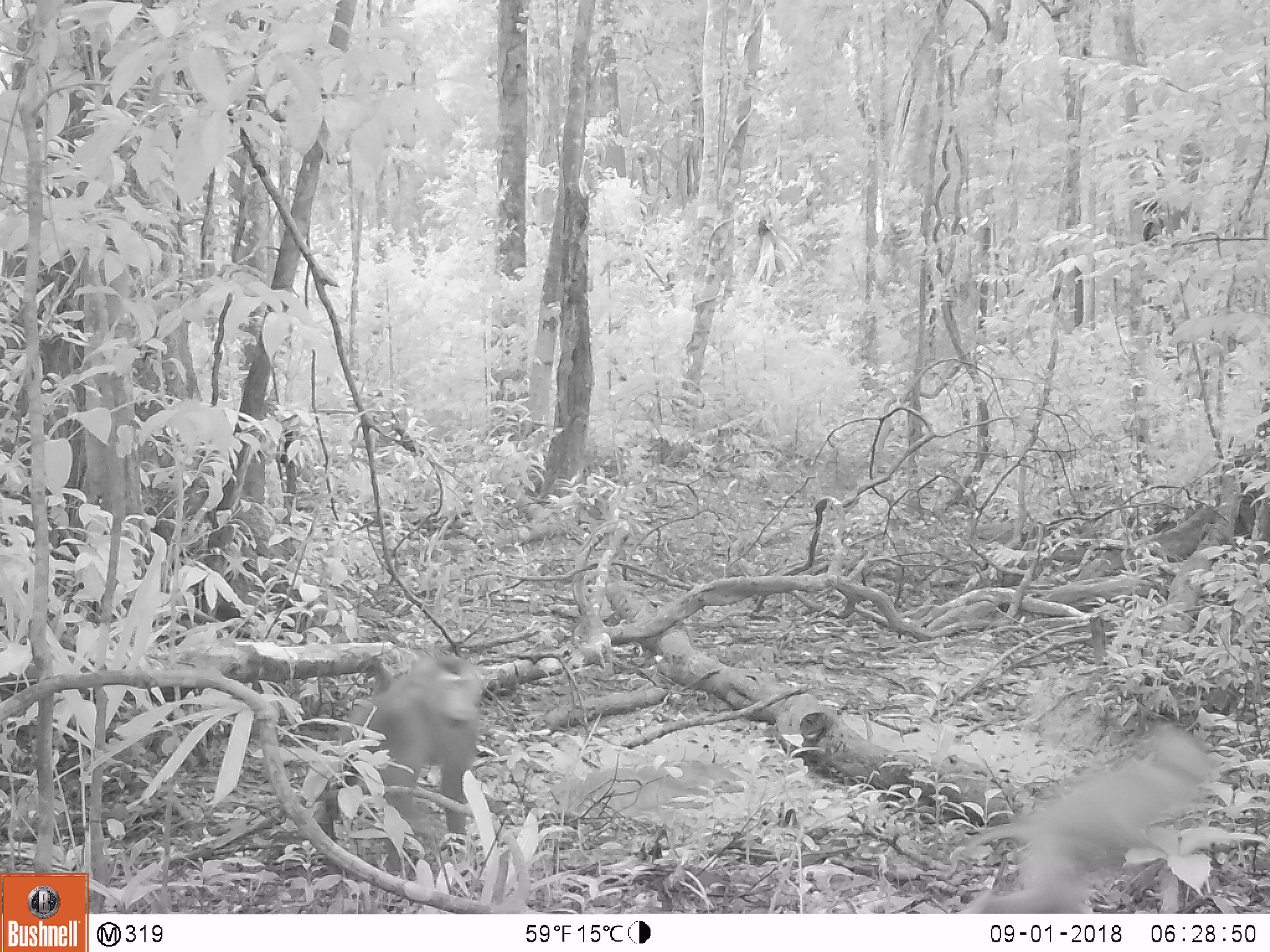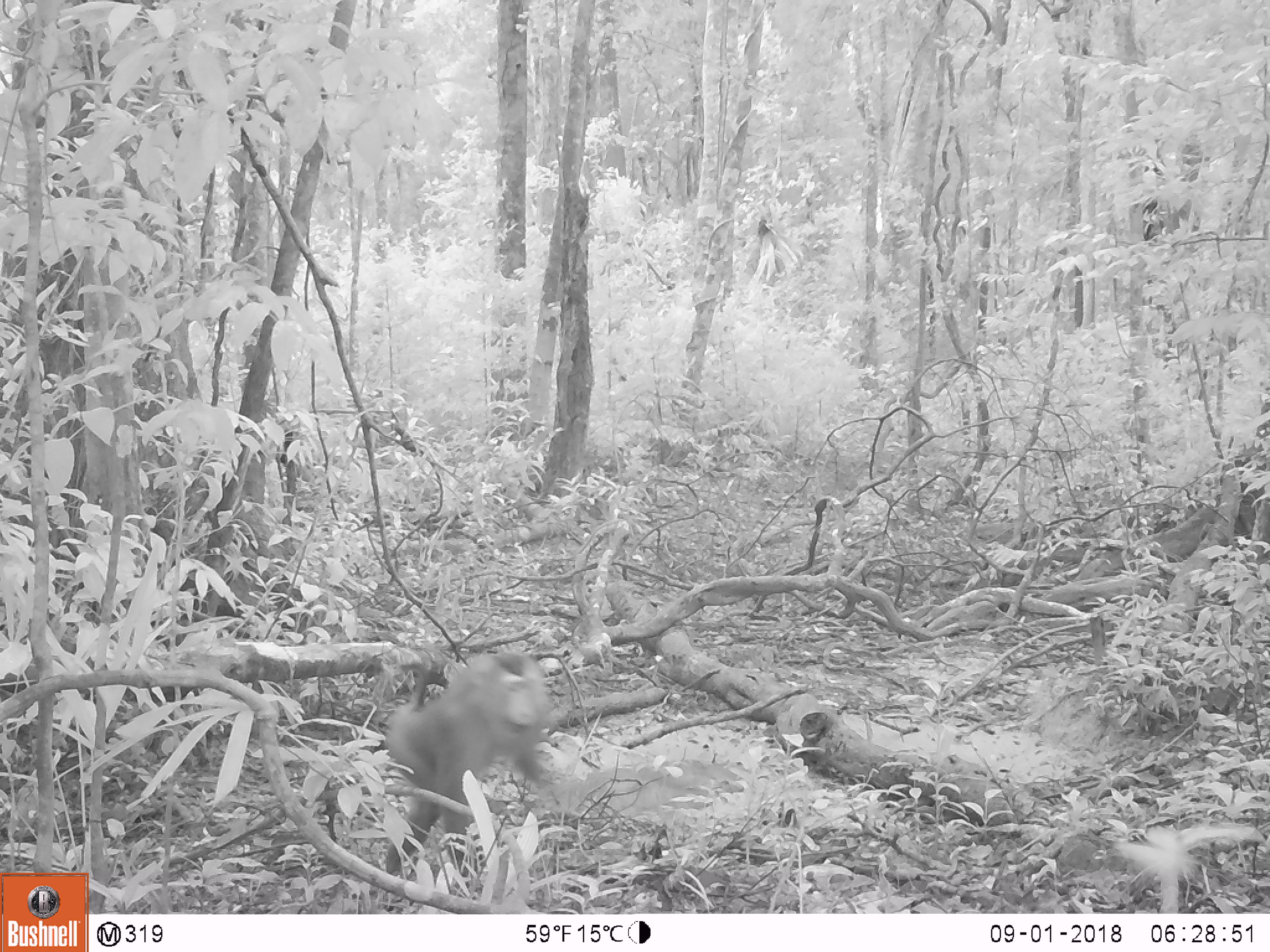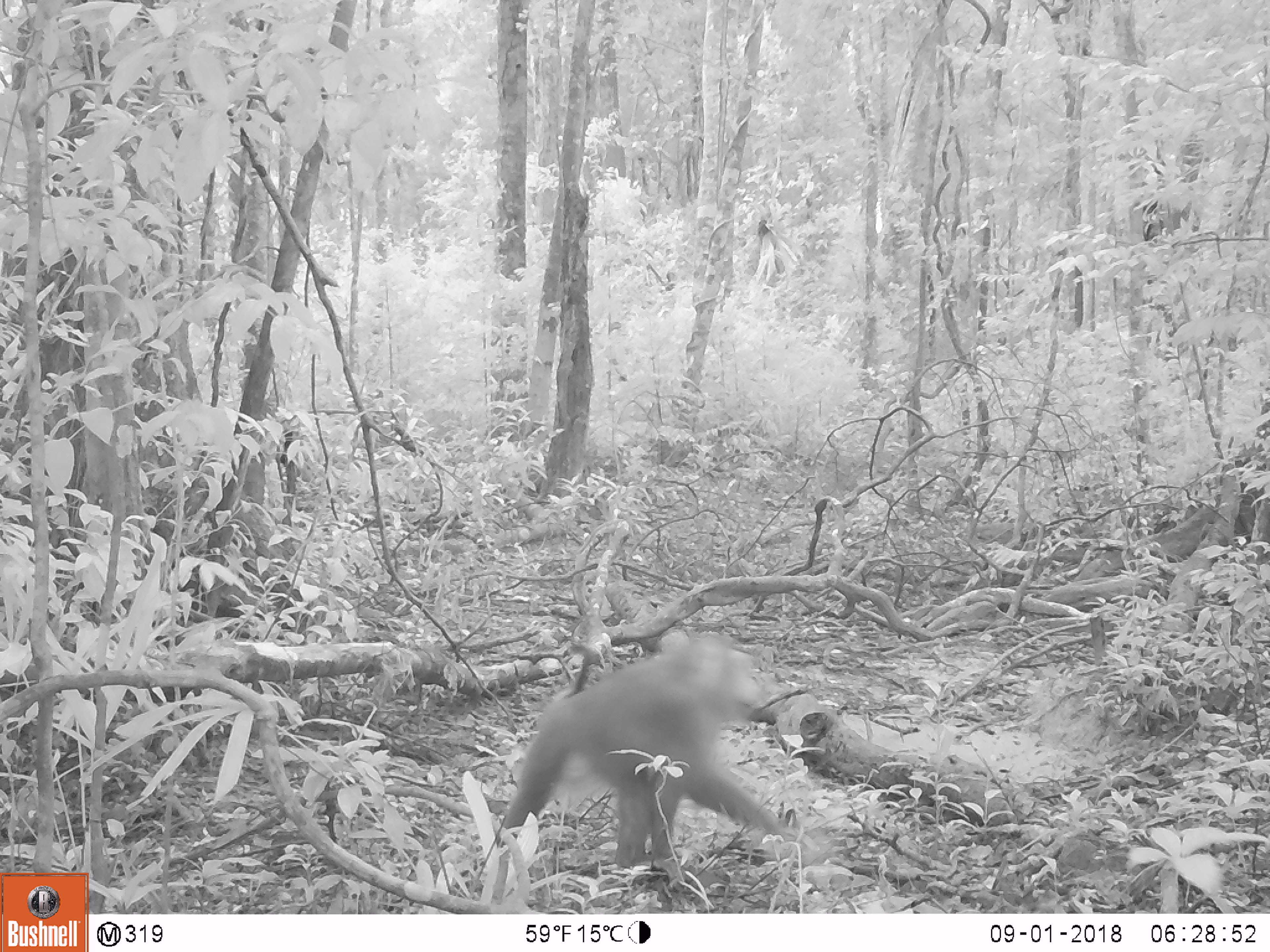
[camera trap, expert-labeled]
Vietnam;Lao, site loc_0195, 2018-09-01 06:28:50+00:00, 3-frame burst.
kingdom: Animalia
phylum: Chordata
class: Mammalia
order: Primates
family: Cercopithecidae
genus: Macaca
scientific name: Macaca nemestrina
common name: pig-tailed macaque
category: pig tailed macaque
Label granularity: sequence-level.